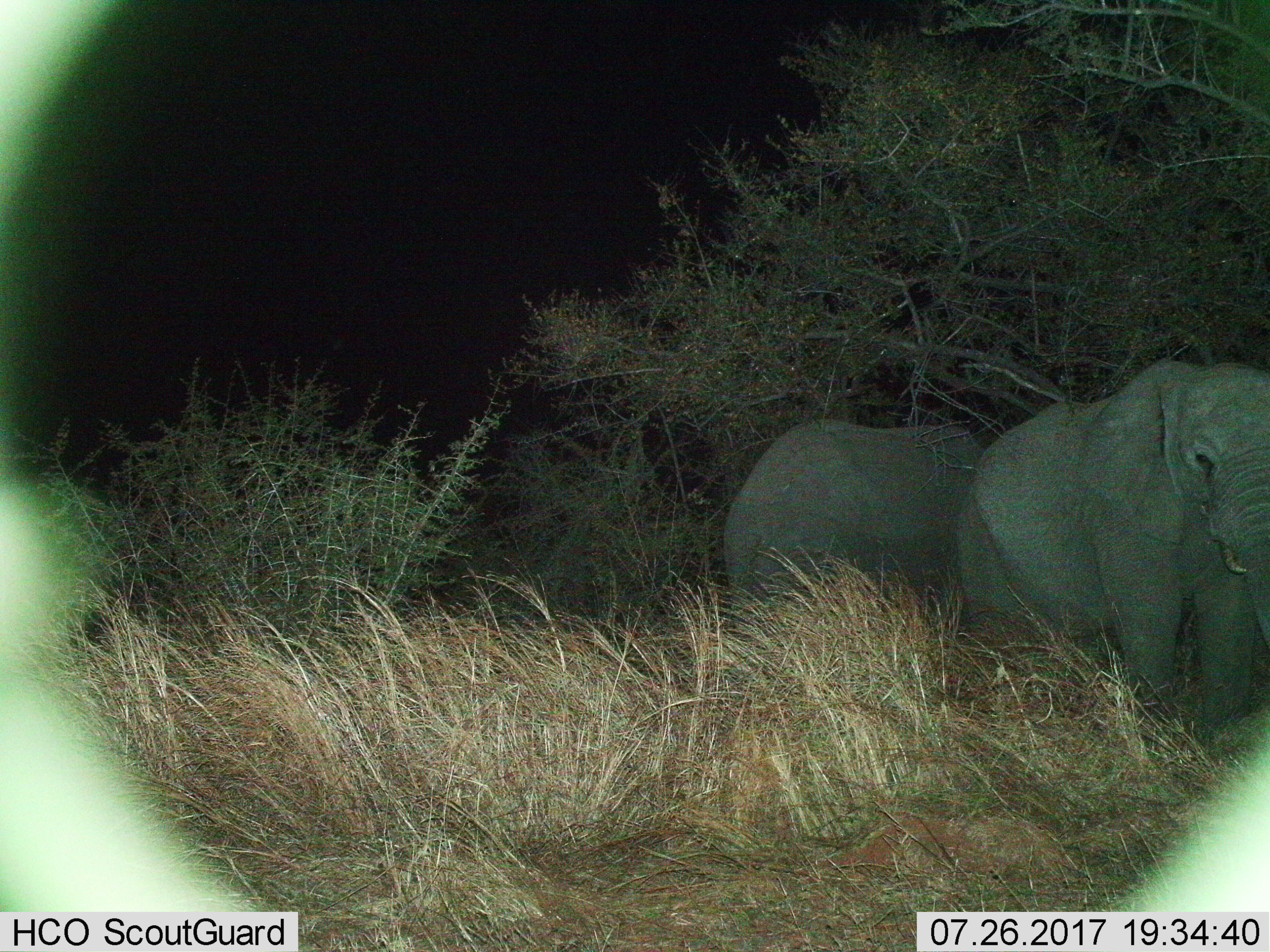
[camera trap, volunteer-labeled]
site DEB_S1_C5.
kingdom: Animalia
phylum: Chordata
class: Mammalia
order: Proboscidea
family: Elephantidae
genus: Loxodonta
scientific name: Loxodonta africana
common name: african bush elephant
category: elephant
Elephant (african bush elephant) (Loxodonta africana), count 2. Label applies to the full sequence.